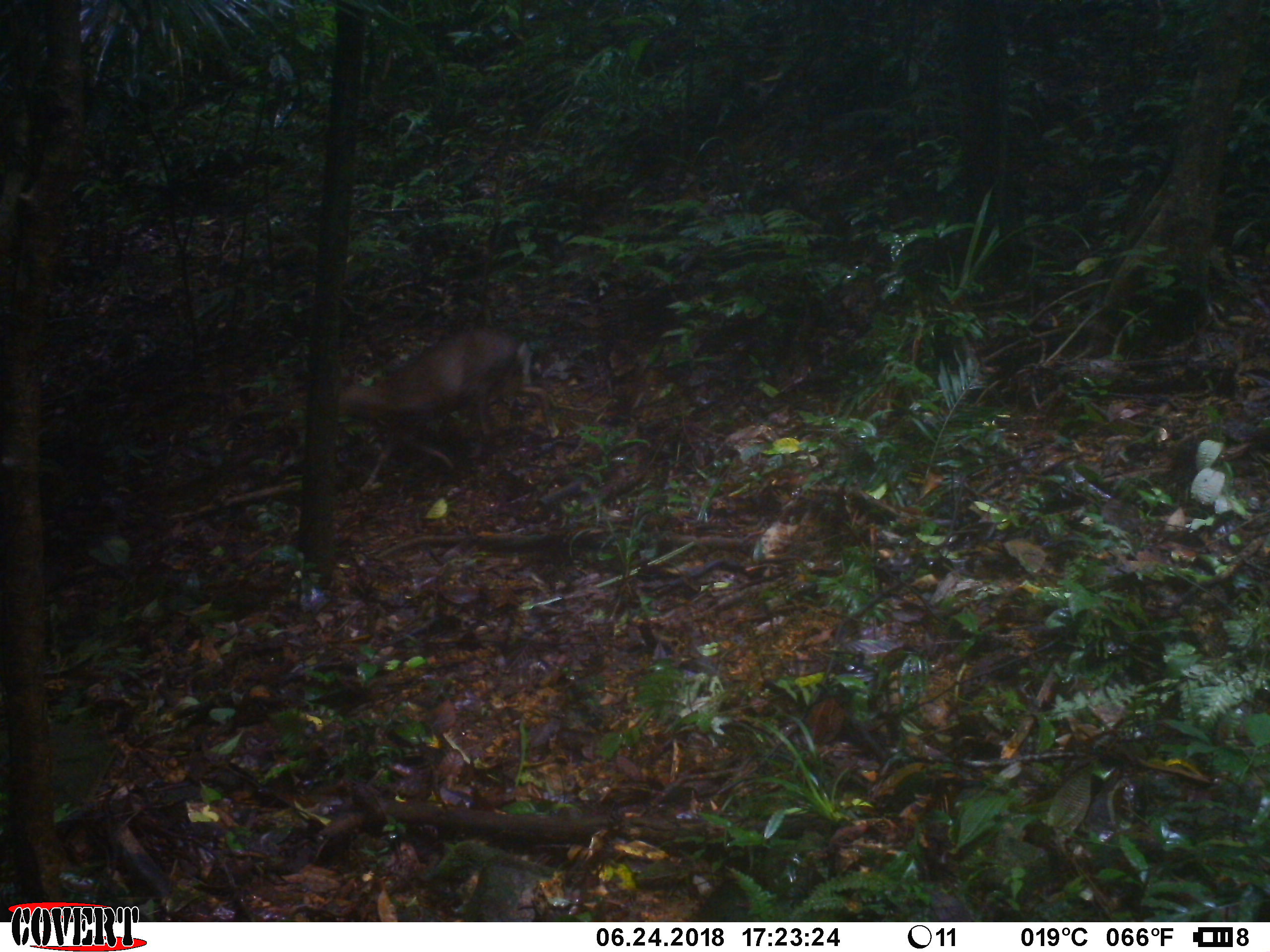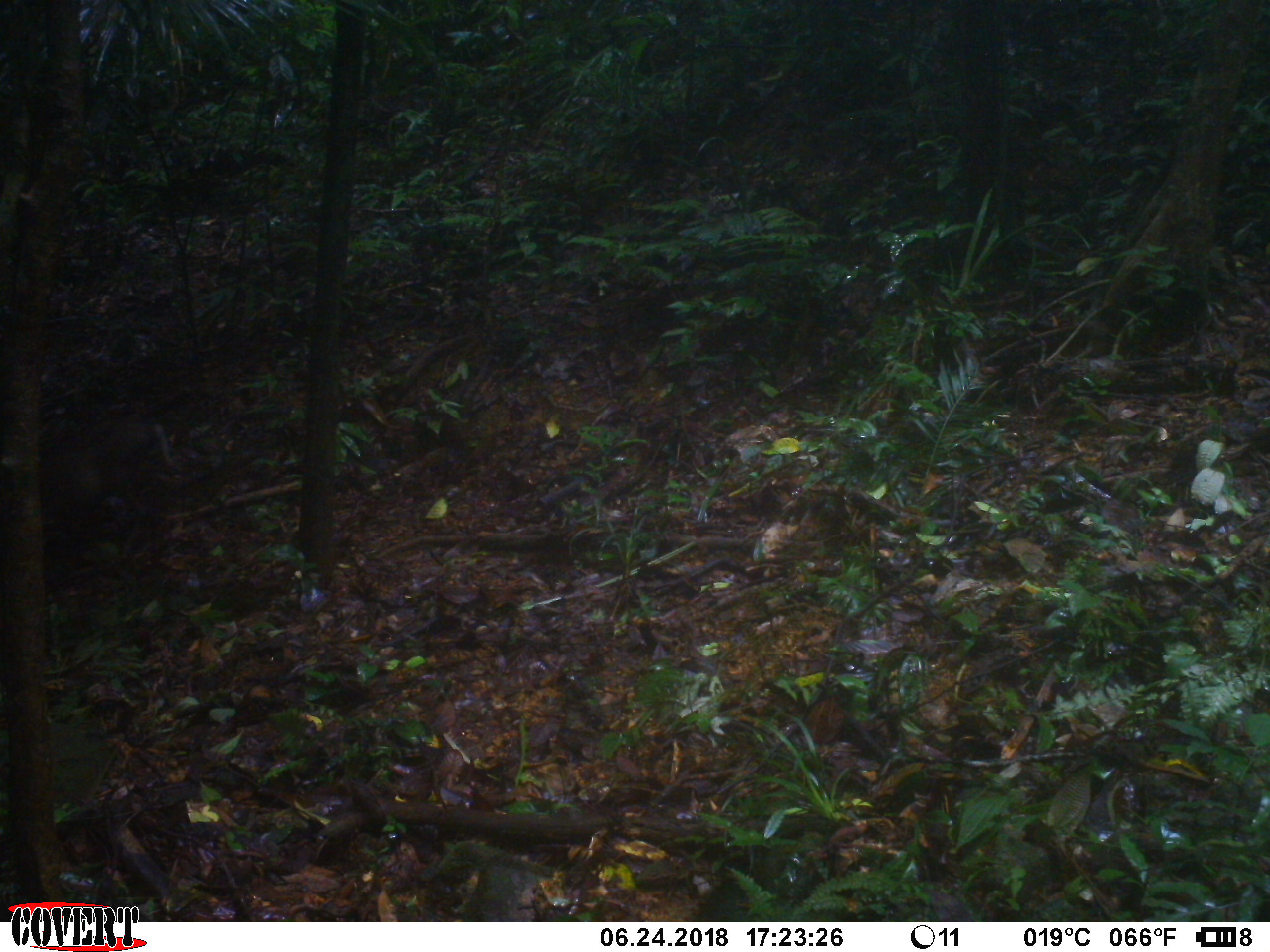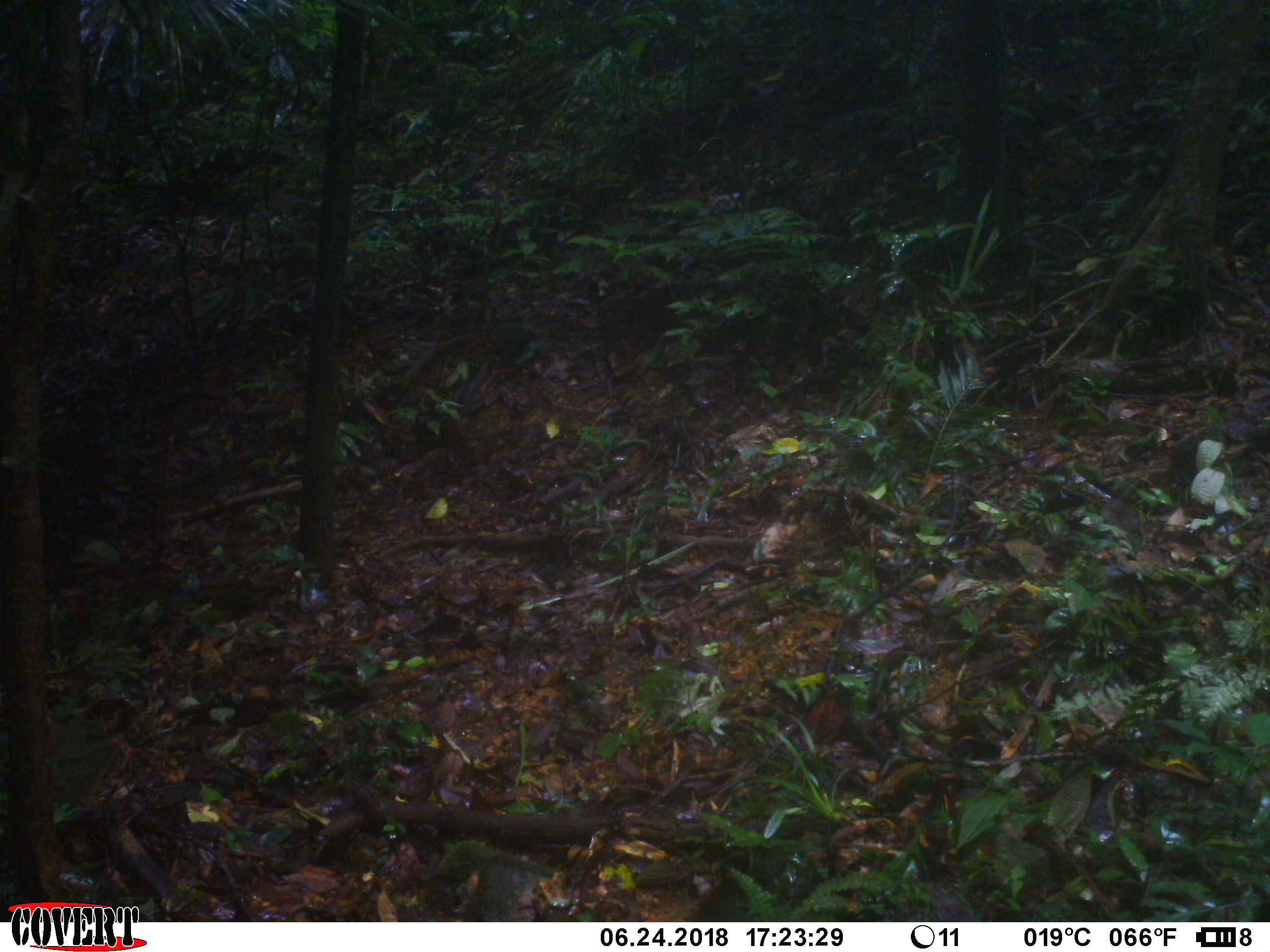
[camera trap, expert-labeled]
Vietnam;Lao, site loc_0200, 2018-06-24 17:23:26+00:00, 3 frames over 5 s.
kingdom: Animalia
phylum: Chordata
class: Mammalia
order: Artiodactyla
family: Cervidae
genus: Muntiacus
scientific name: Muntiacus rooseveltorum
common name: roosevelt's muntjac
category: roosevelts muntjac group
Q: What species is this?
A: Roosevelts muntjac group (roosevelt's muntjac) (Muntiacus rooseveltorum).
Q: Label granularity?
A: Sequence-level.